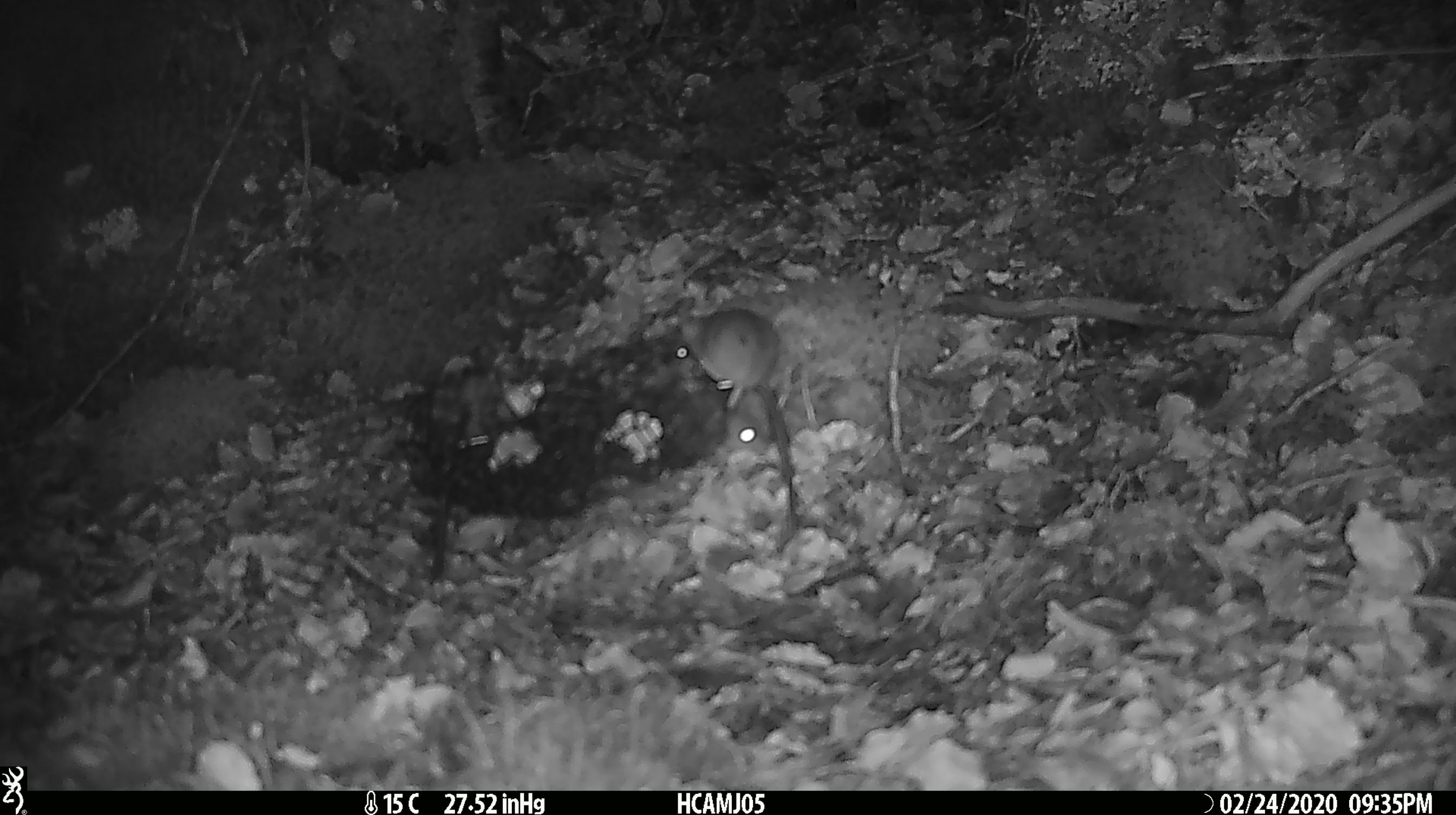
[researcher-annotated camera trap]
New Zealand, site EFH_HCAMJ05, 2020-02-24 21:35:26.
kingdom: Animalia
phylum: Chordata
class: Mammalia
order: Rodentia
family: Muridae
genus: Mus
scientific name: Mus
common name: mouse